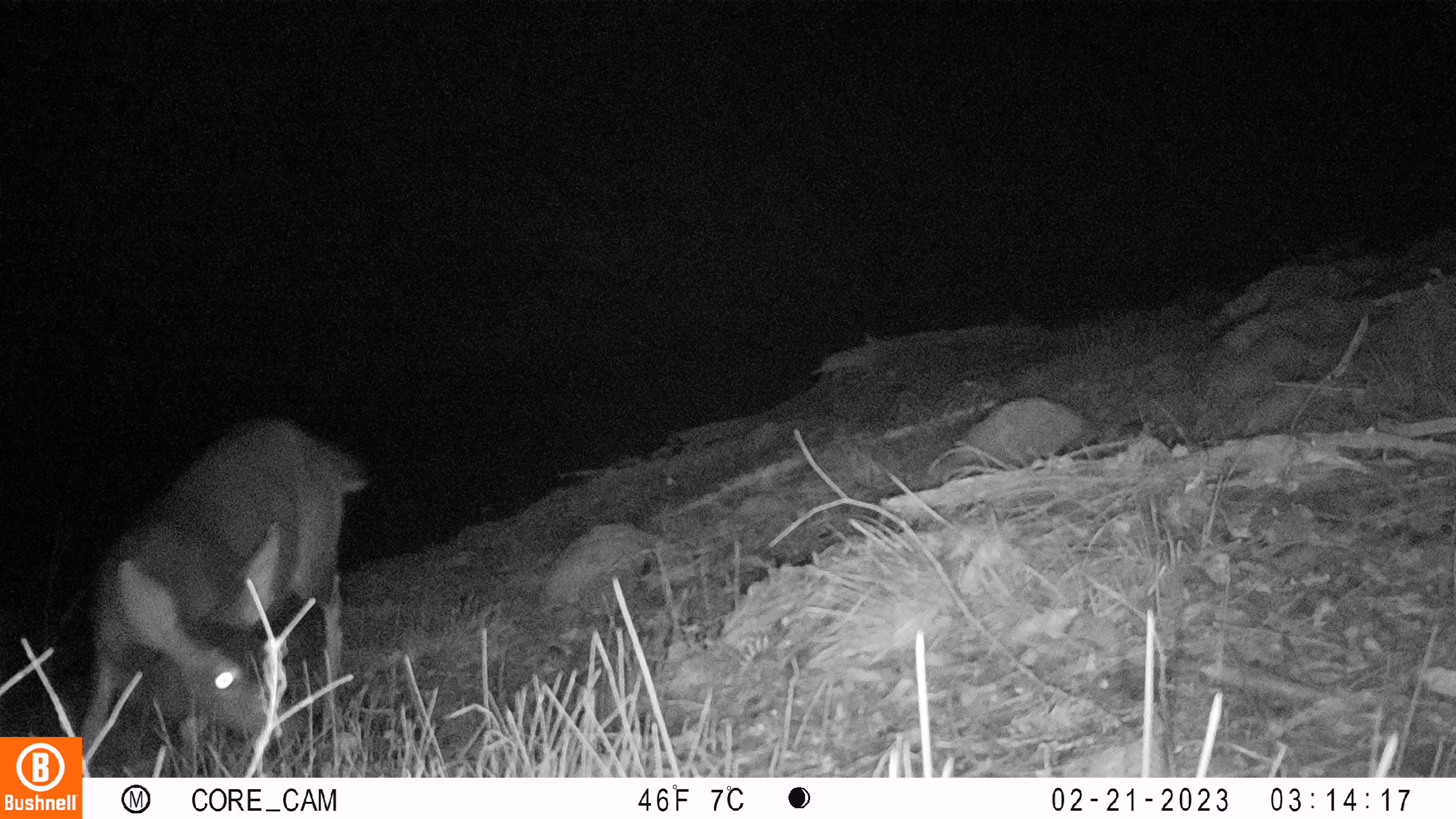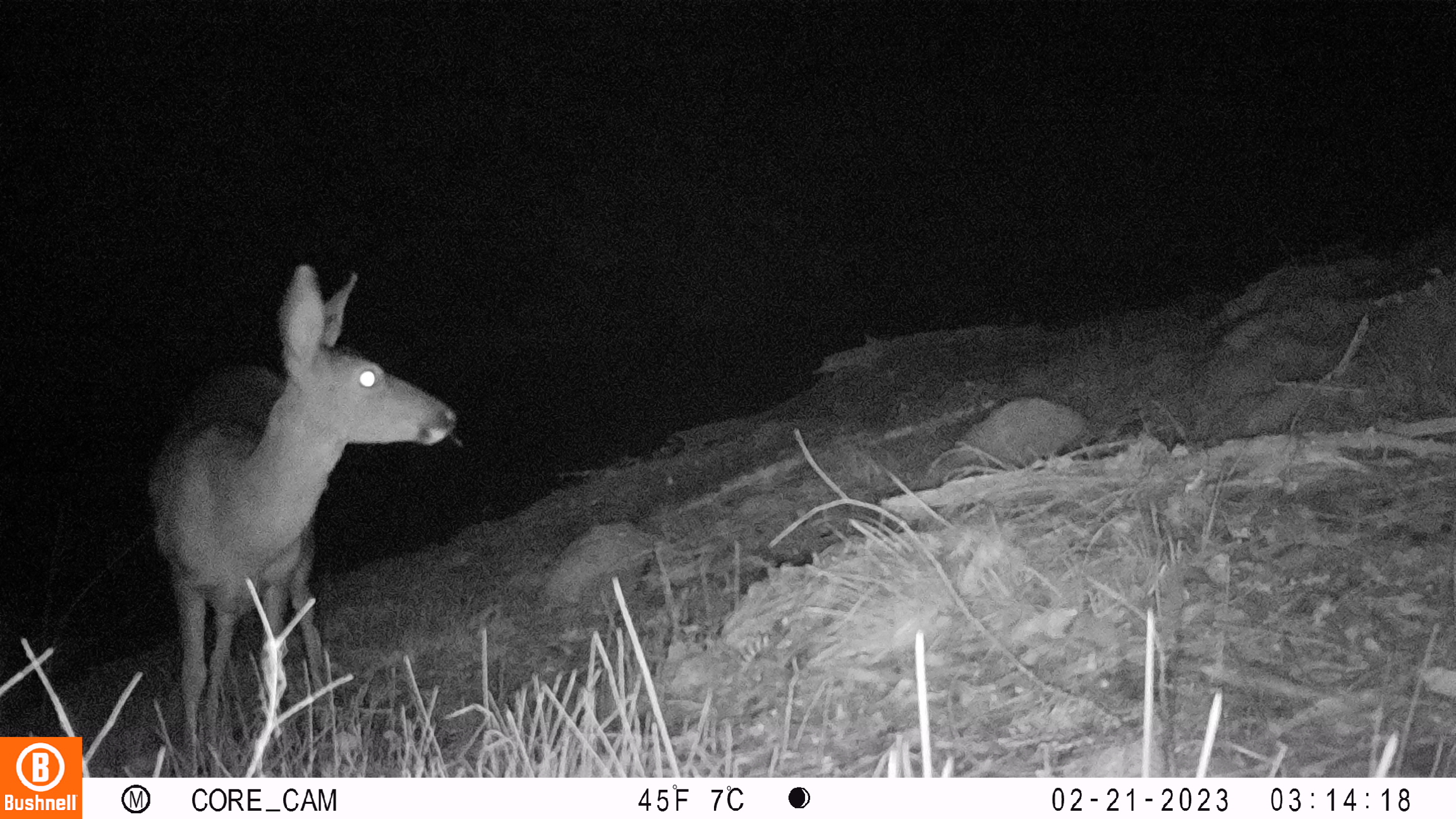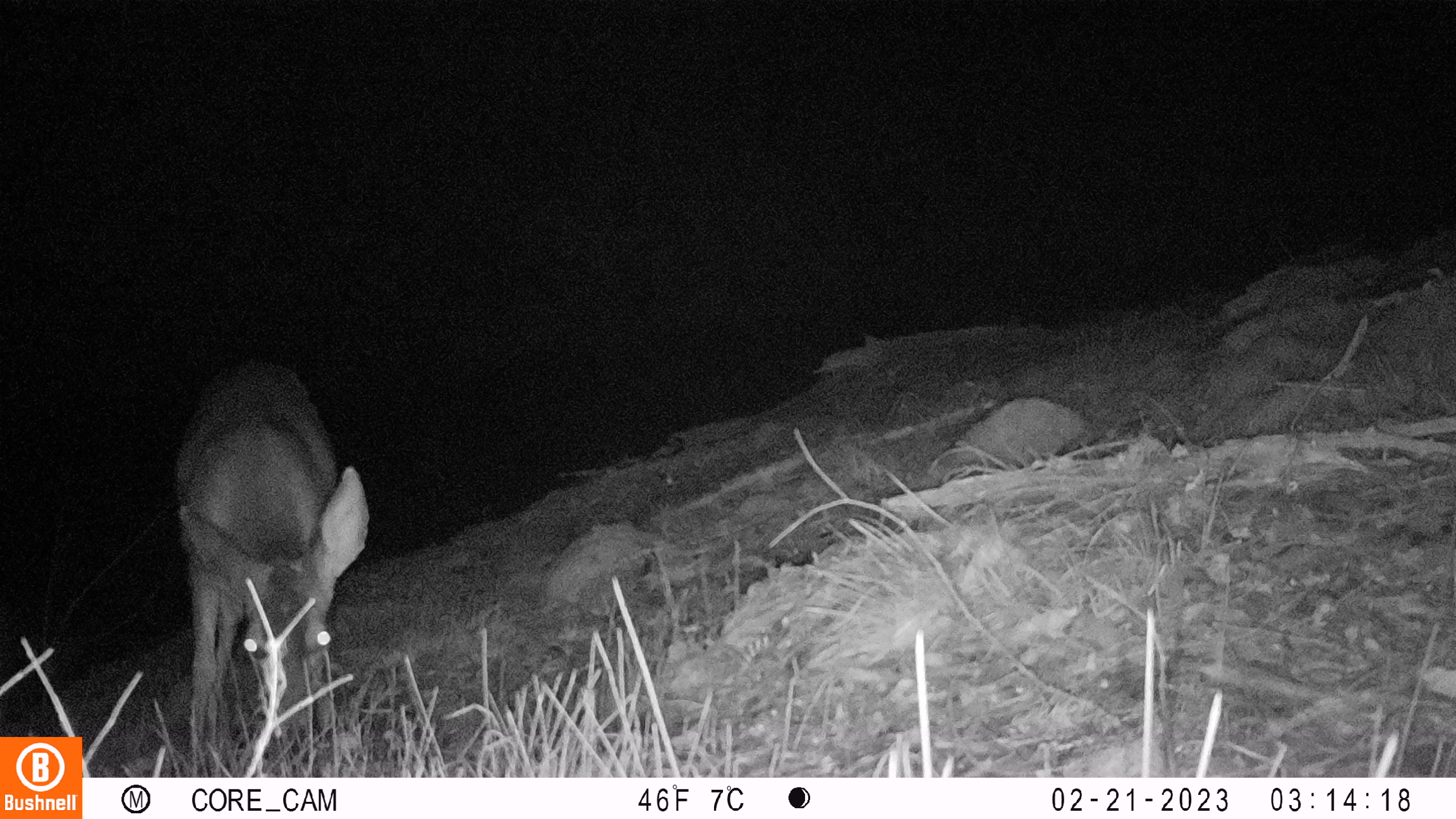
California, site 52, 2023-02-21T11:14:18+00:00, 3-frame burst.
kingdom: Animalia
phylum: Chordata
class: Mammalia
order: Artiodactyla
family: Cervidae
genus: Odocoileus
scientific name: Odocoileus hemionus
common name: mule deer